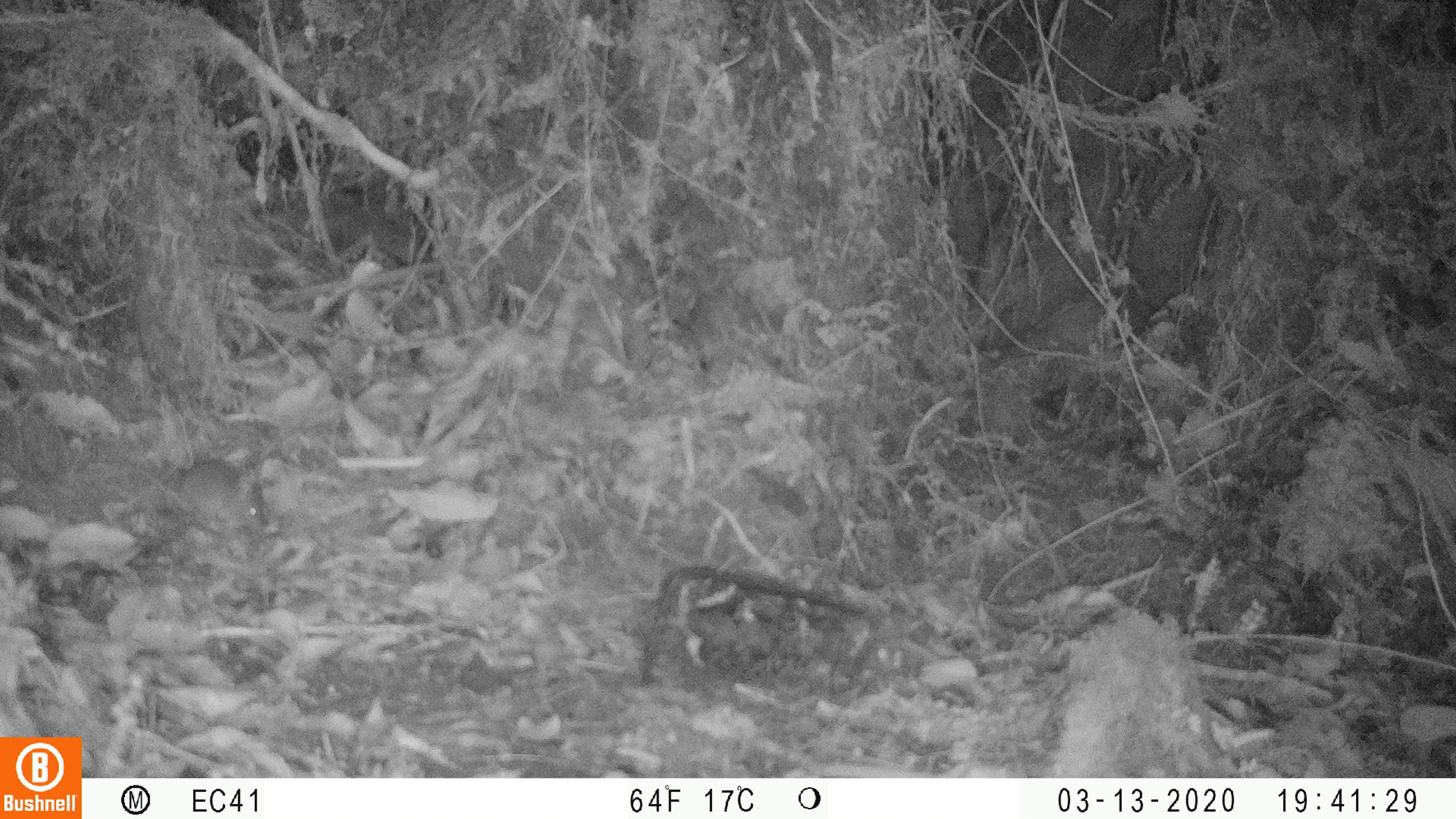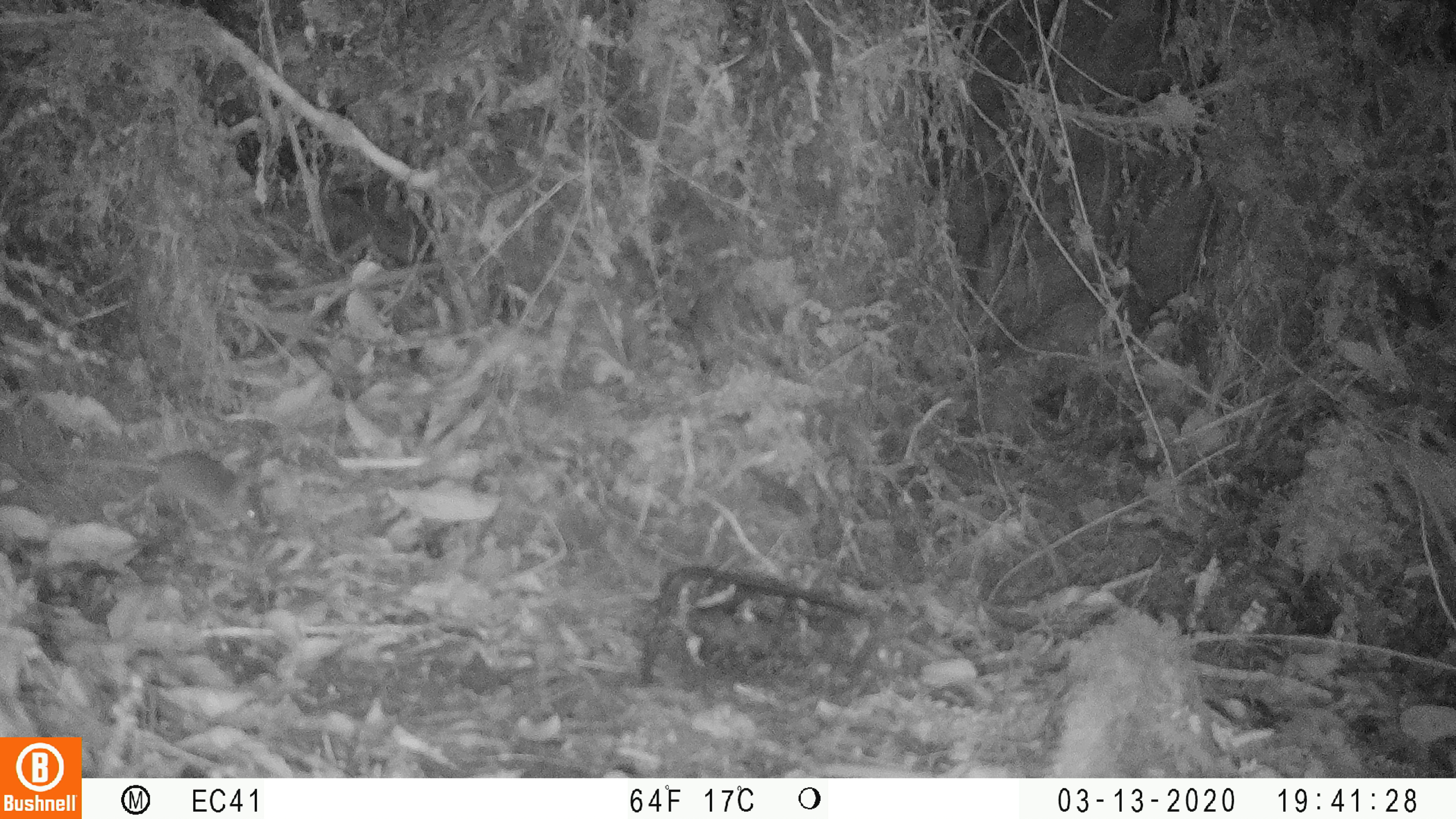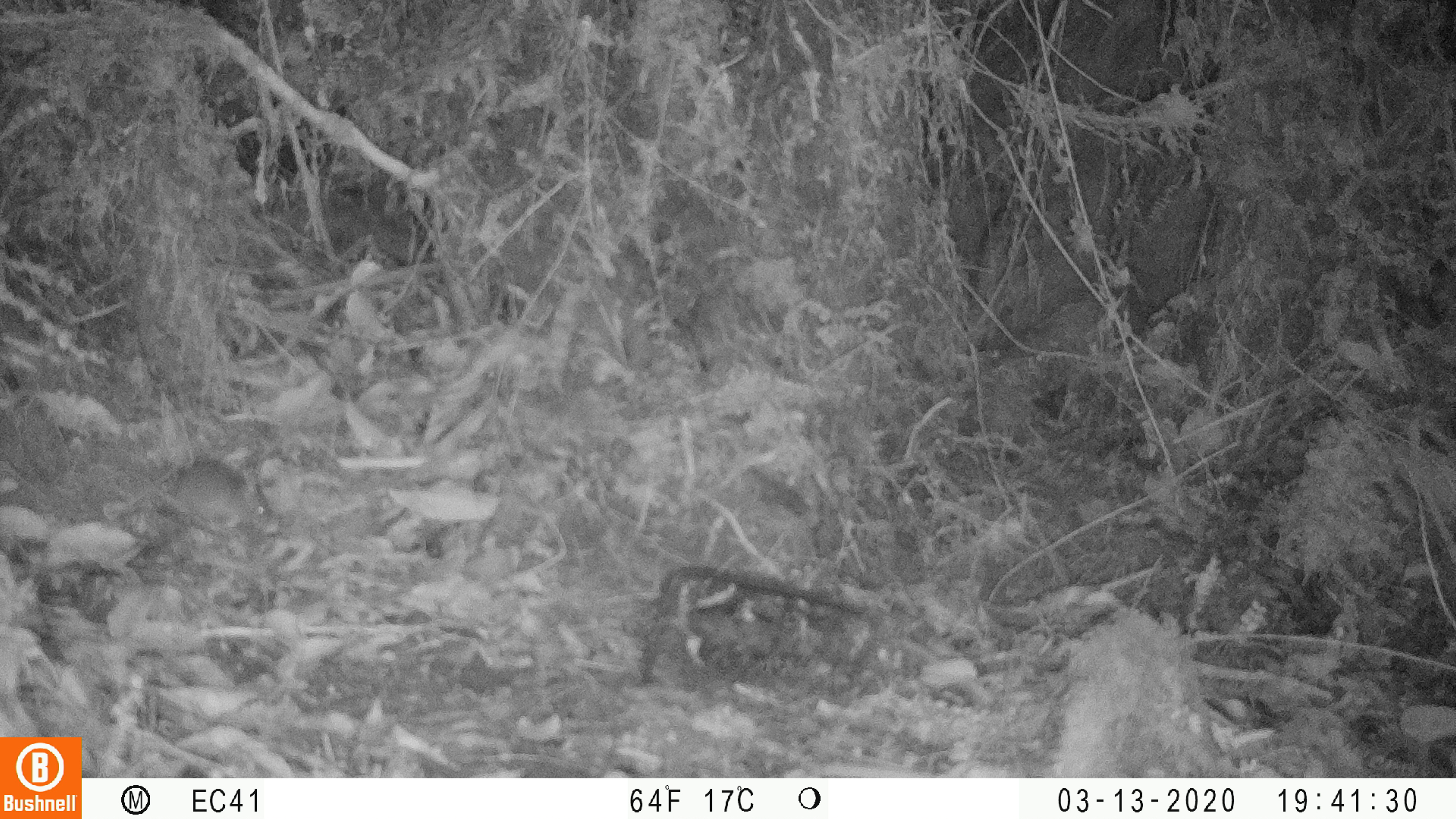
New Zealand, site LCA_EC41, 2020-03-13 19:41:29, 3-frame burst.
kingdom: Animalia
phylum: Chordata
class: Mammalia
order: Rodentia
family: Muridae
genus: Mus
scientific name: Mus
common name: mouse